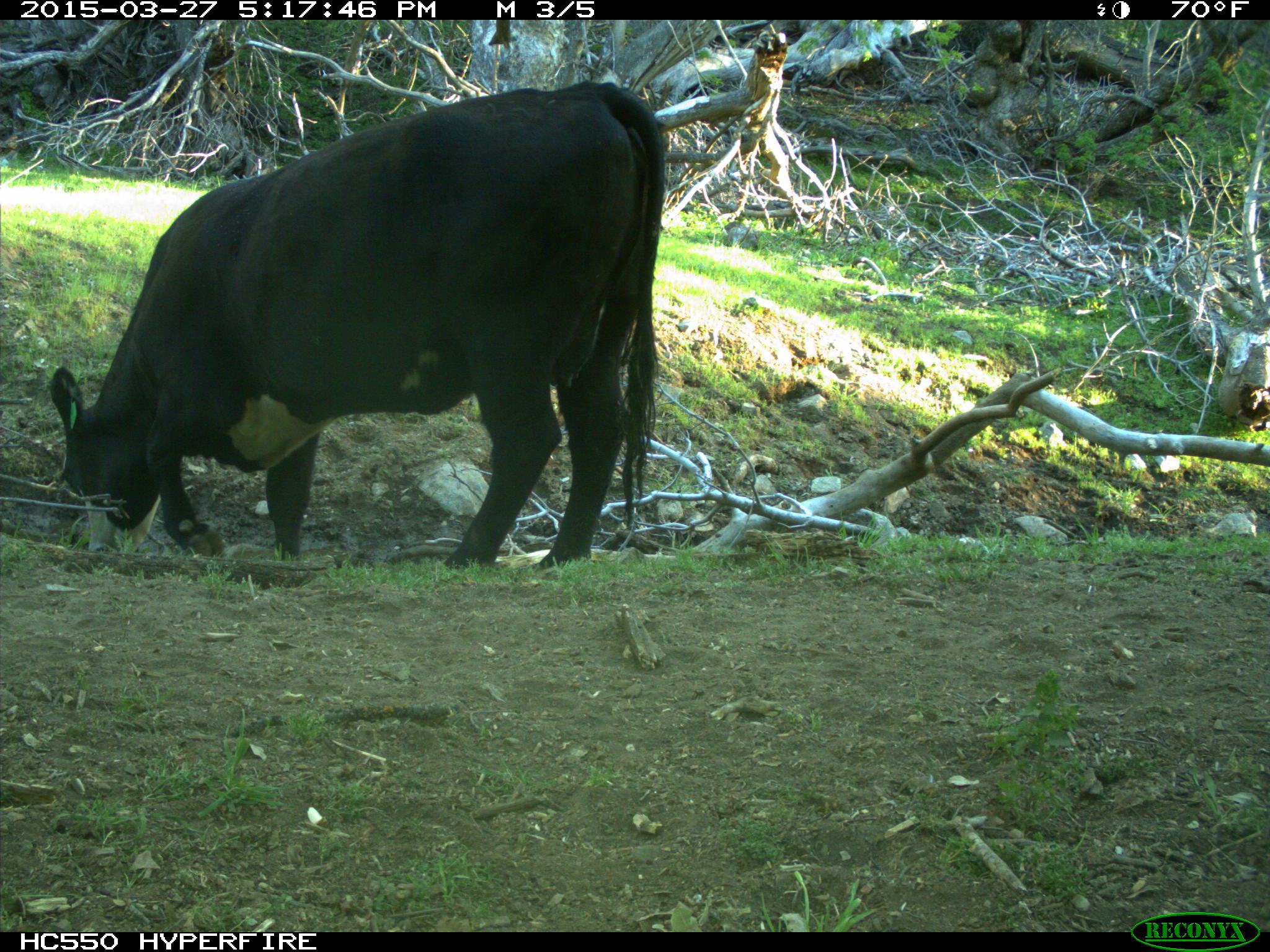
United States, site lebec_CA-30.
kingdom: Animalia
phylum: Chordata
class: Mammalia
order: Artiodactyla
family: Bovidae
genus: Bos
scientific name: Bos taurus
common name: domestic cow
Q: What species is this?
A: Bos taurus (domestic cow).